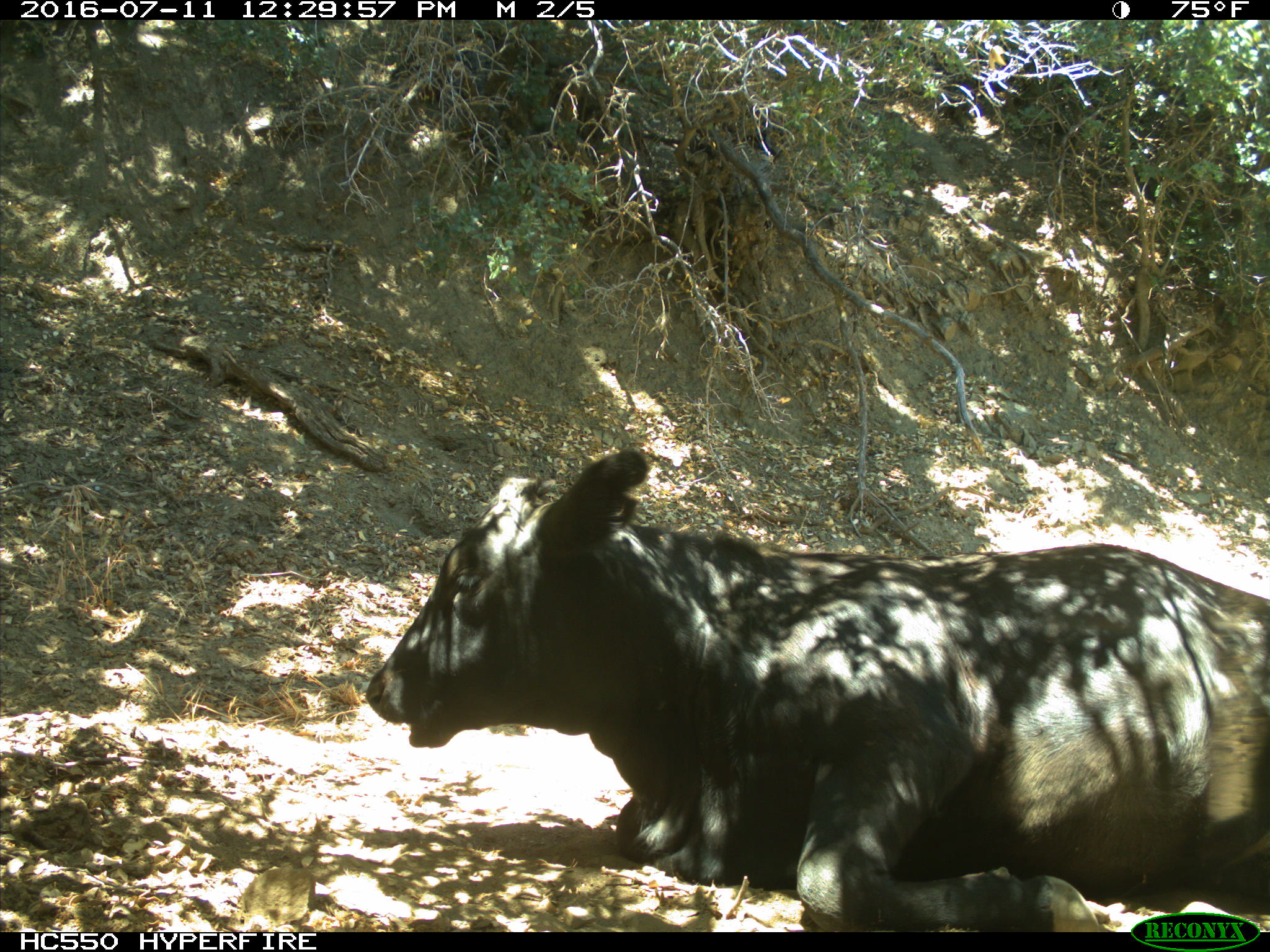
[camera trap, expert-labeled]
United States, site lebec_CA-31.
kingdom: Animalia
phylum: Chordata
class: Mammalia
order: Artiodactyla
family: Bovidae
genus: Bos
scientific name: Bos taurus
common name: domestic cow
Bos taurus (domestic cow).